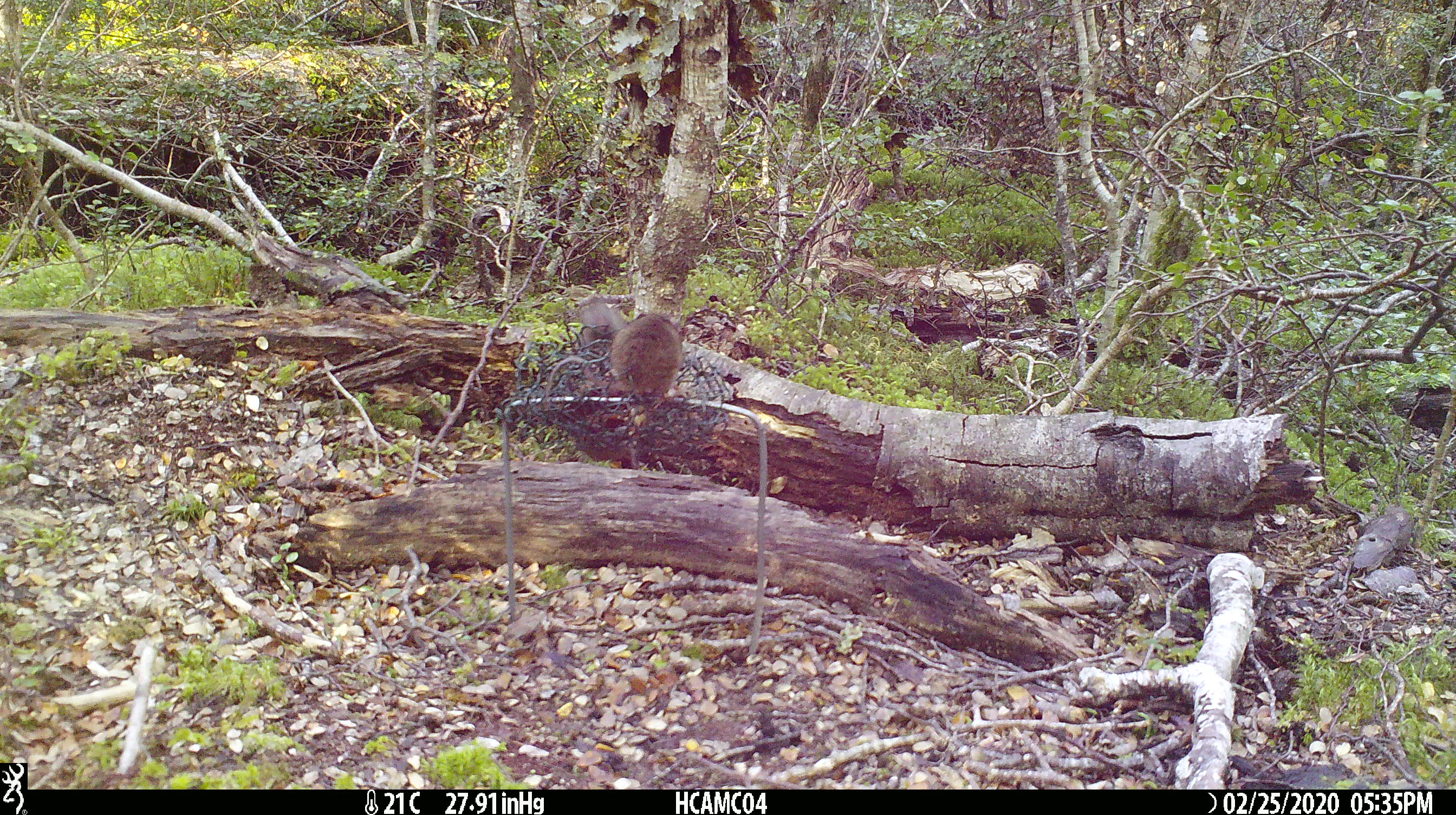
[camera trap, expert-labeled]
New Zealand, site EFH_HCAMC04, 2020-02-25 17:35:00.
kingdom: Animalia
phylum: Chordata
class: Mammalia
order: Rodentia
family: Muridae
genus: Mus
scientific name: Mus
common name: mouse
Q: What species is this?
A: Mouse (Mus).